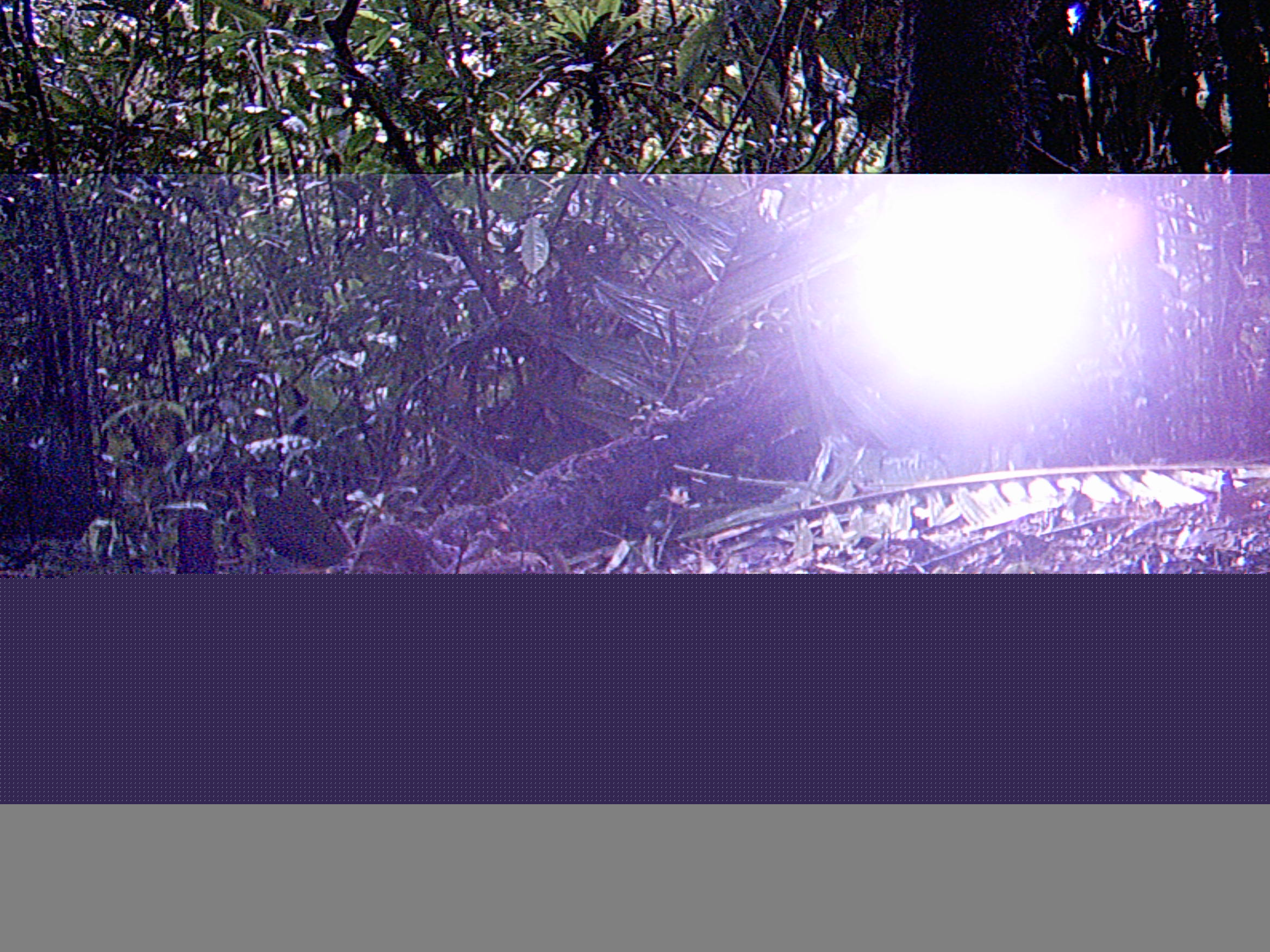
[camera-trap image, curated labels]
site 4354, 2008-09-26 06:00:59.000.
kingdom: Animalia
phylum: Chordata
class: Aves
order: Cuculiformes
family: Cuculidae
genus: Coua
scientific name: Coua serriana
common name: red-breasted coua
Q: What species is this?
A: Coua serriana (red-breasted coua).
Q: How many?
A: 1.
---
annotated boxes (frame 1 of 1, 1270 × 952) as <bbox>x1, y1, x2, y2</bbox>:
coua serriana: <bbox>247, 481, 507, 570</bbox>